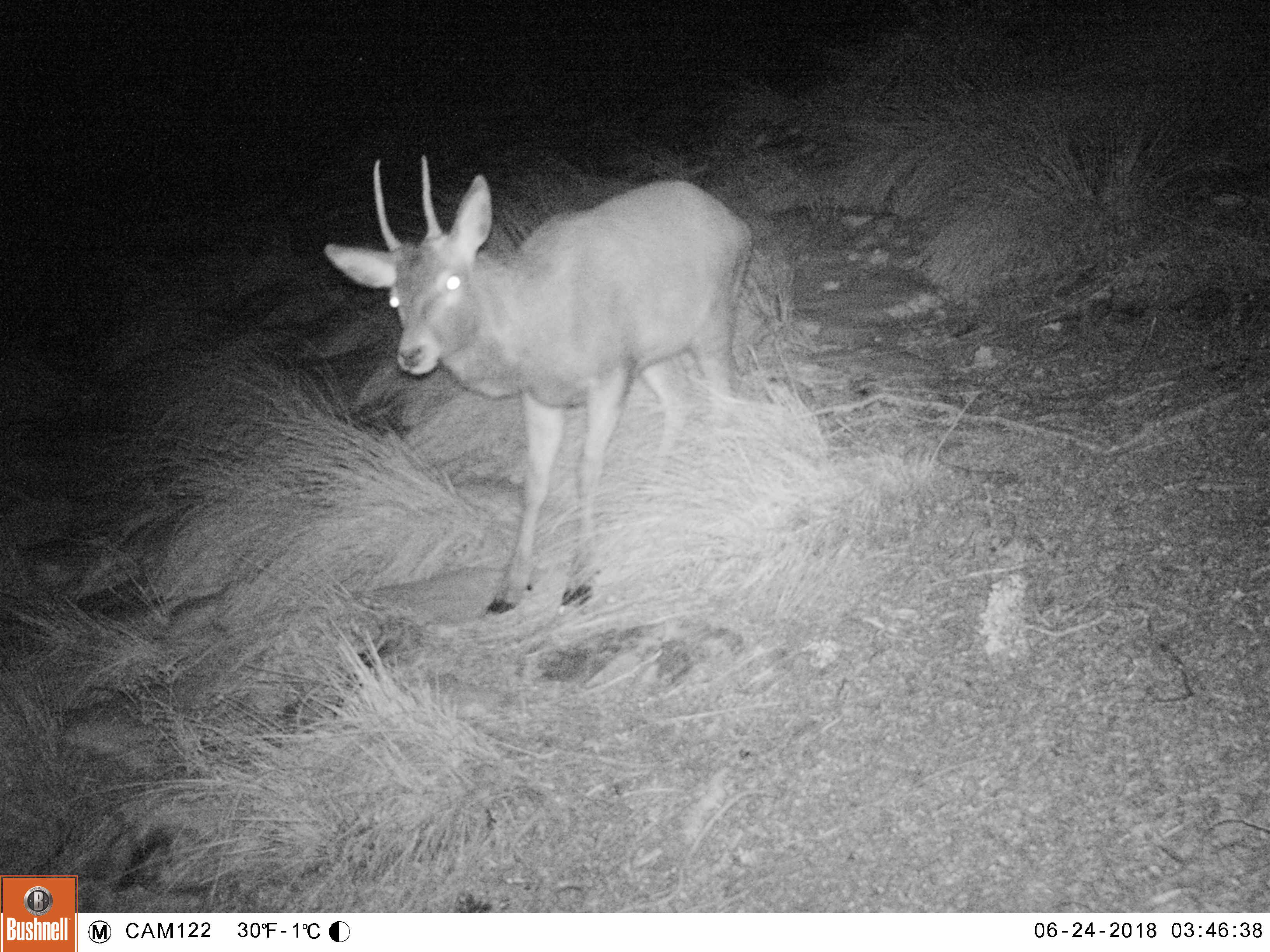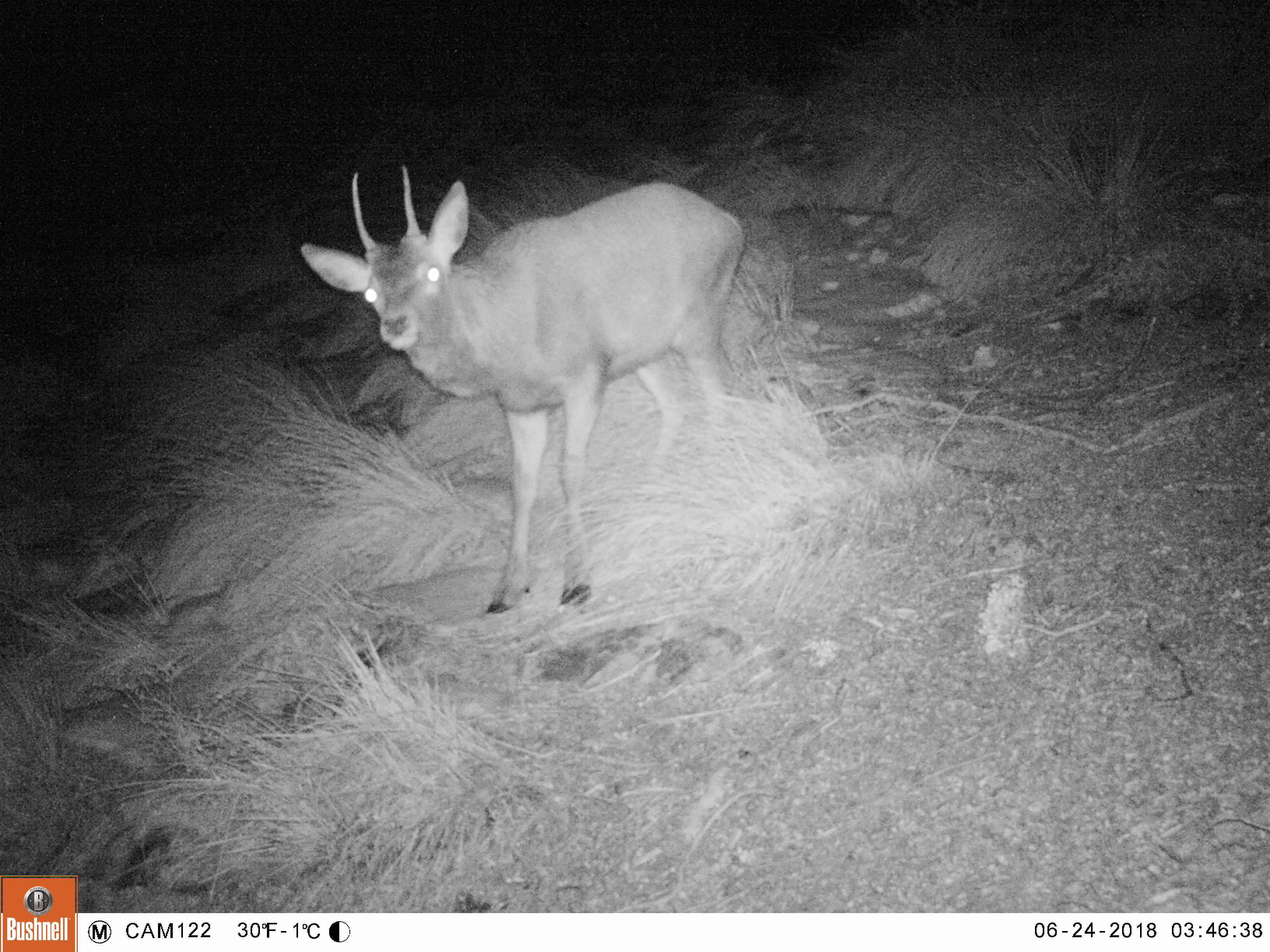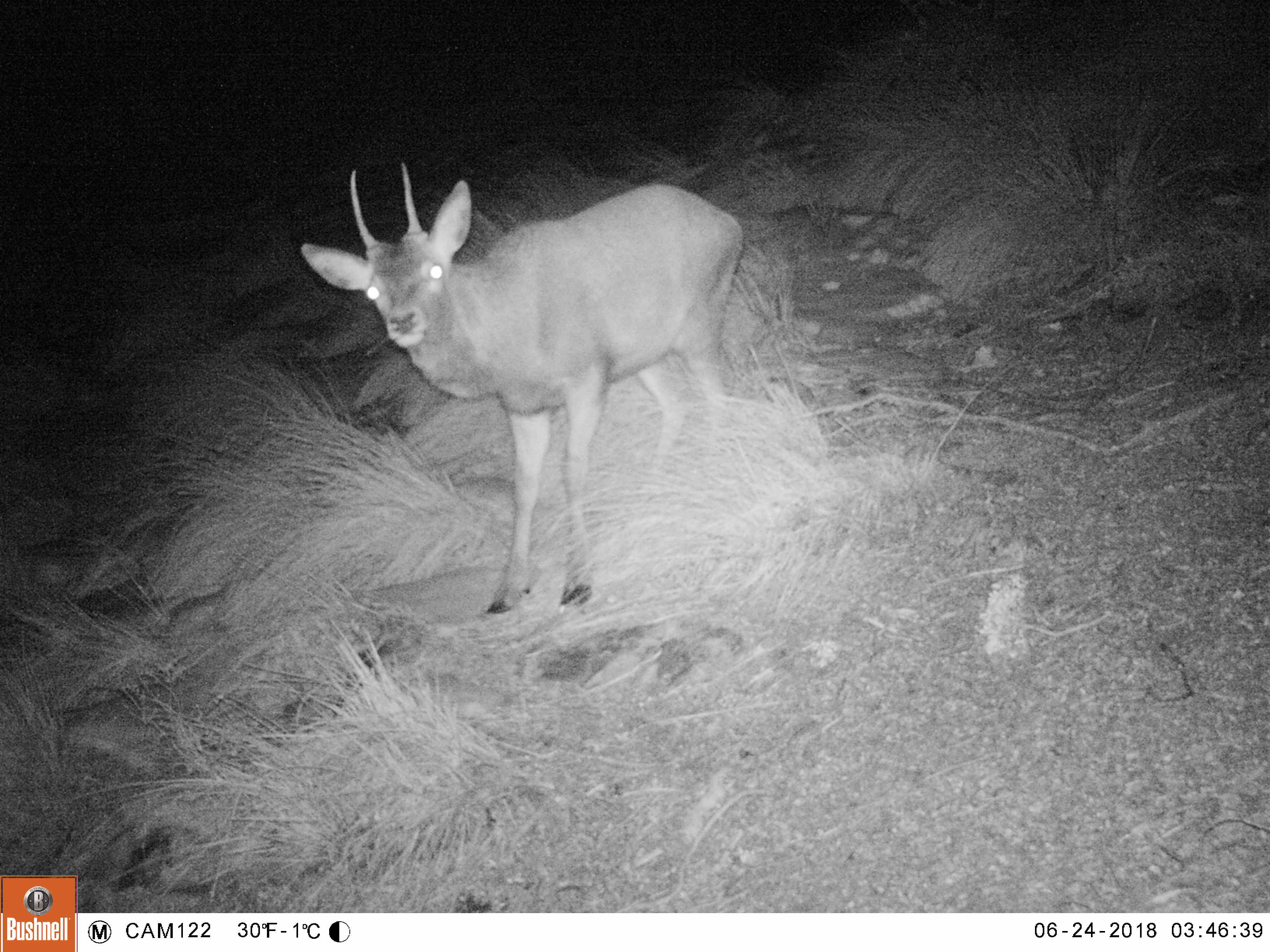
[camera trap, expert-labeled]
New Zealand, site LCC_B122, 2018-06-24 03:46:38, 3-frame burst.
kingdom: Animalia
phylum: Chordata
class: Mammalia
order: Artiodactyla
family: Cervidae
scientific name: Cervidae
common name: deer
Deer (Cervidae).